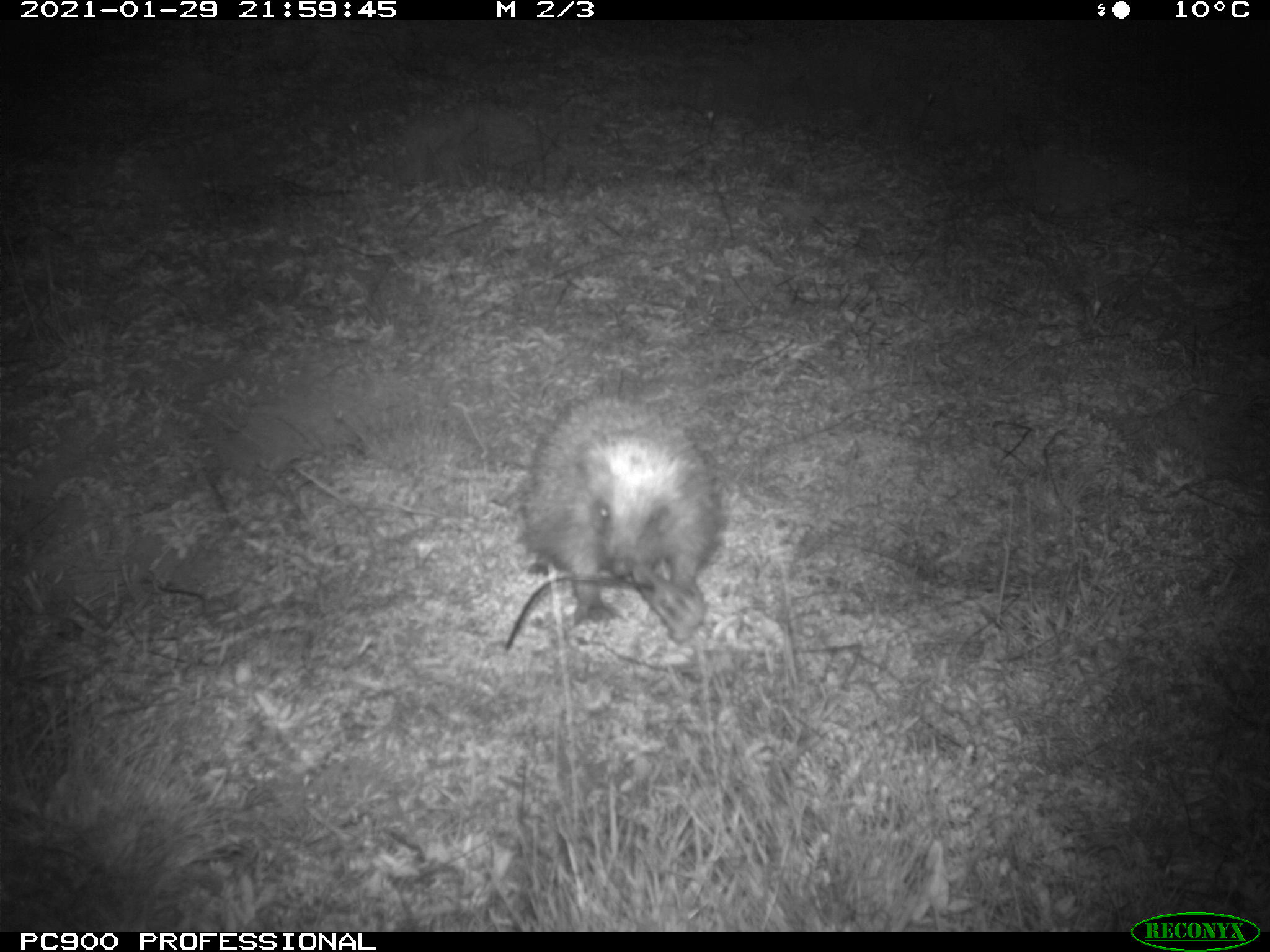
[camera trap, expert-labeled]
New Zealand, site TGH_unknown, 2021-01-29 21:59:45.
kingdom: Animalia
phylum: Chordata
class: Mammalia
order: Eulipotyphla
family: Erinaceidae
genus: Erinaceus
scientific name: Erinaceus europaeus europaeus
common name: european hedgehog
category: hedgehog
Hedgehog (european hedgehog) (Erinaceus europaeus europaeus).